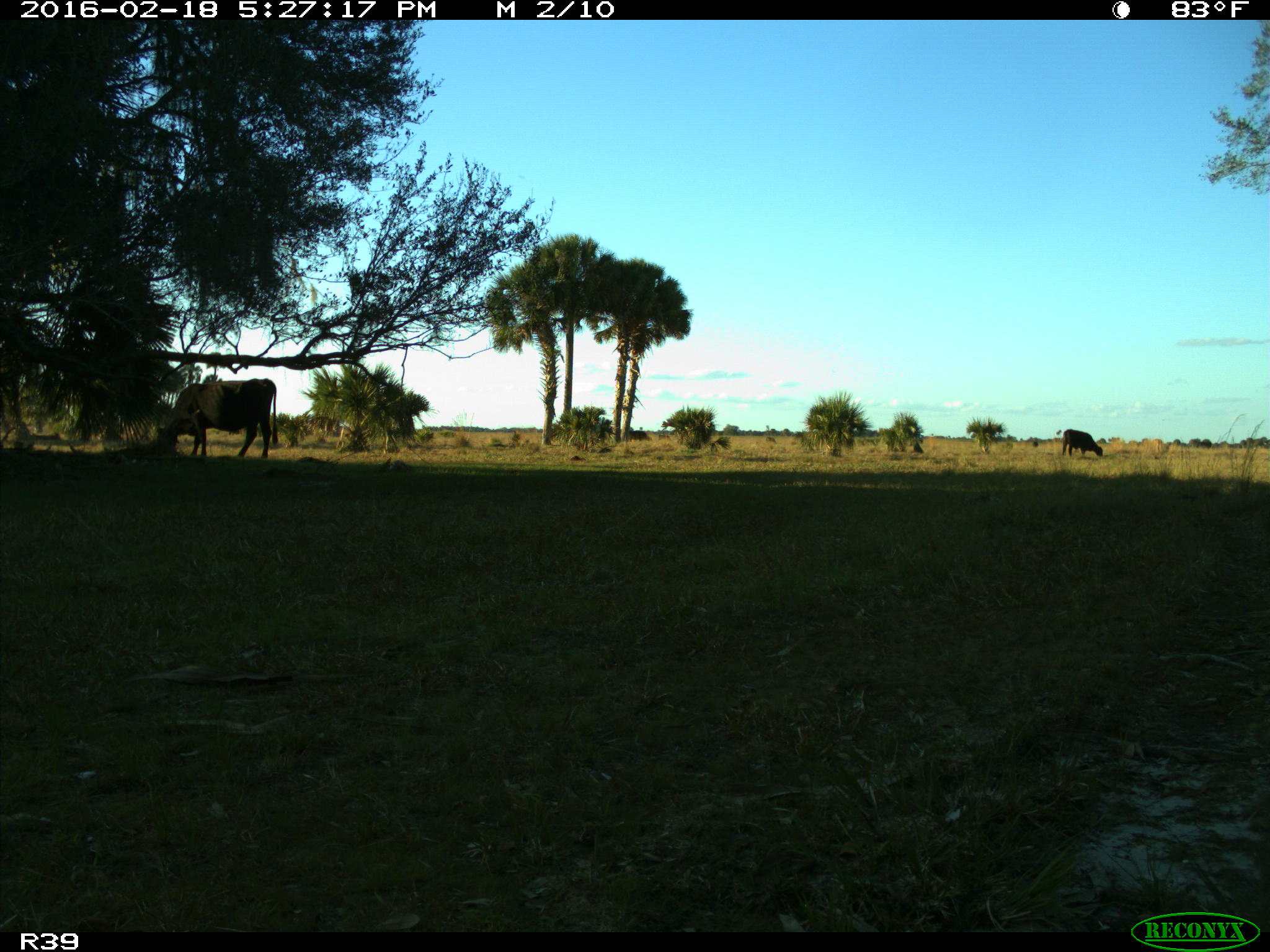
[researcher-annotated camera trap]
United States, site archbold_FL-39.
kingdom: Animalia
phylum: Chordata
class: Mammalia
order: Artiodactyla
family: Bovidae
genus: Bos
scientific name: Bos taurus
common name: domestic cow